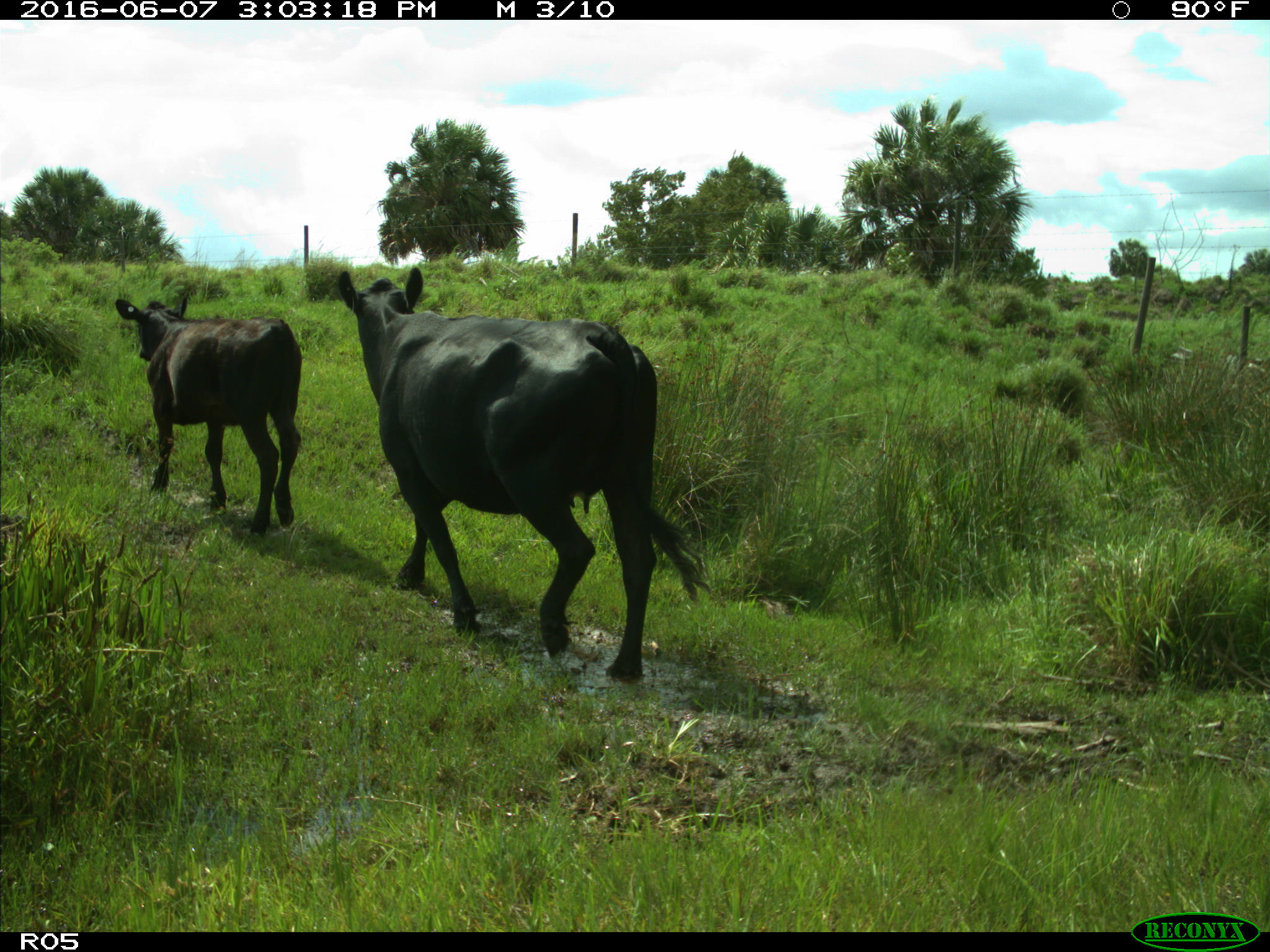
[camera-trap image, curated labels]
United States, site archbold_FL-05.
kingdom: Animalia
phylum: Chordata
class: Mammalia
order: Artiodactyla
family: Bovidae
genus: Bos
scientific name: Bos taurus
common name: domestic cow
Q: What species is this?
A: Bos taurus (domestic cow).